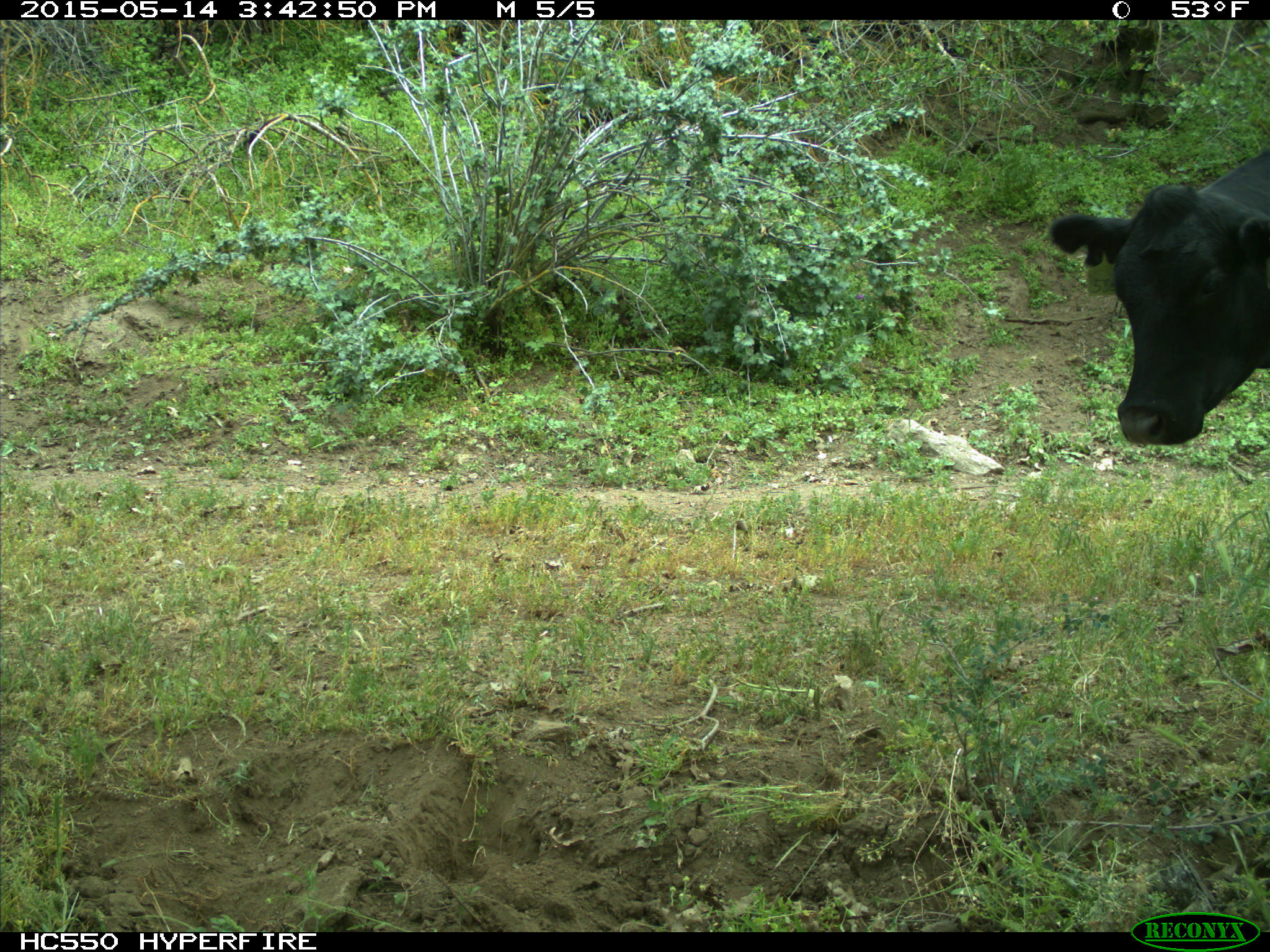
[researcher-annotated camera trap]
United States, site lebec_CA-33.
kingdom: Animalia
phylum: Chordata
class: Mammalia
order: Artiodactyla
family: Bovidae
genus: Bos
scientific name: Bos taurus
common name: domestic cow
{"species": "Bos taurus (domestic cow)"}